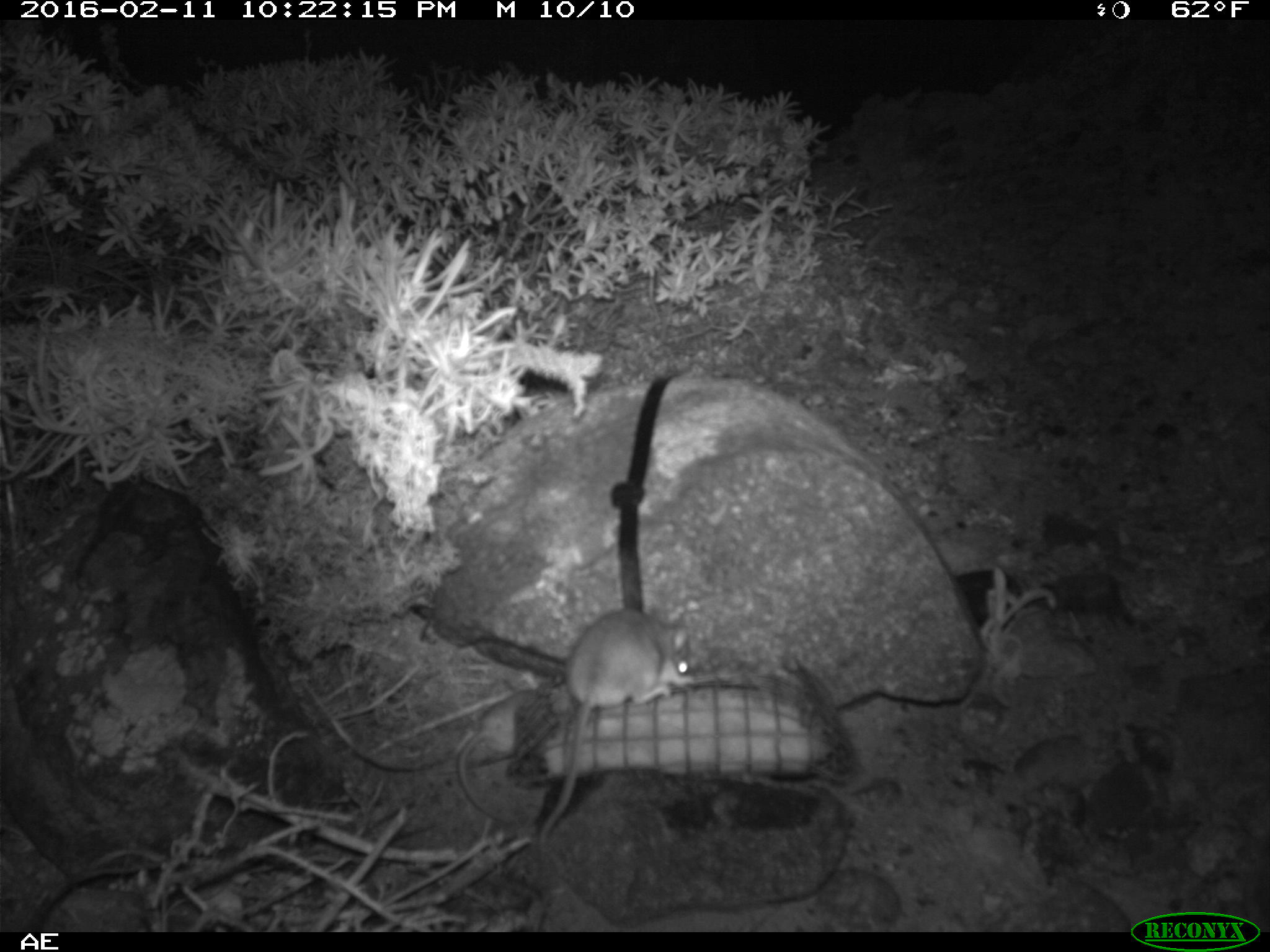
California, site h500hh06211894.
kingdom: Animalia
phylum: Chordata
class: Mammalia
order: Rodentia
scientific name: Rodentia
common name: rodent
Rodent (Rodentia).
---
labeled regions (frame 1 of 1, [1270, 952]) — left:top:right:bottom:
rodent: 535:605:696:858